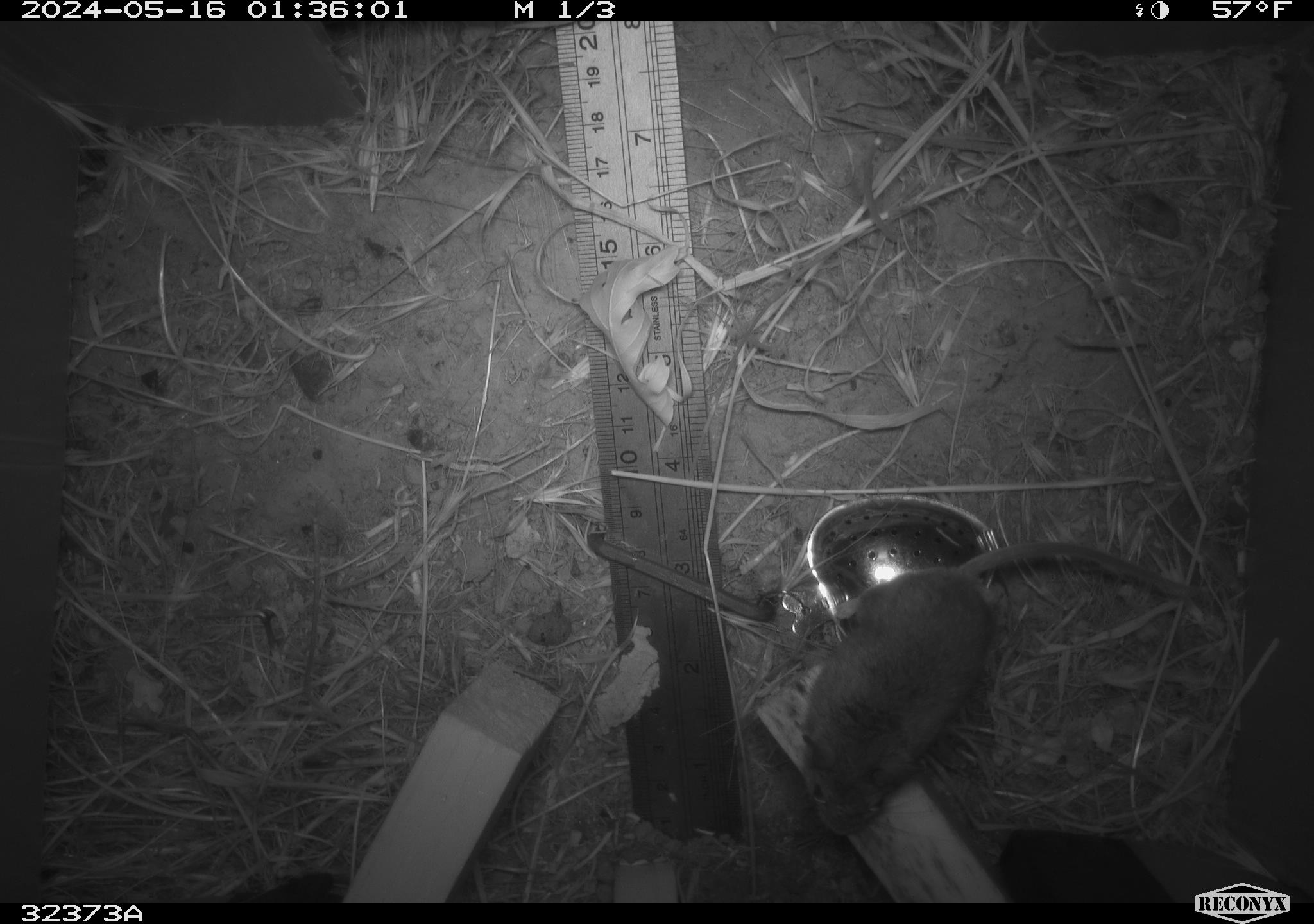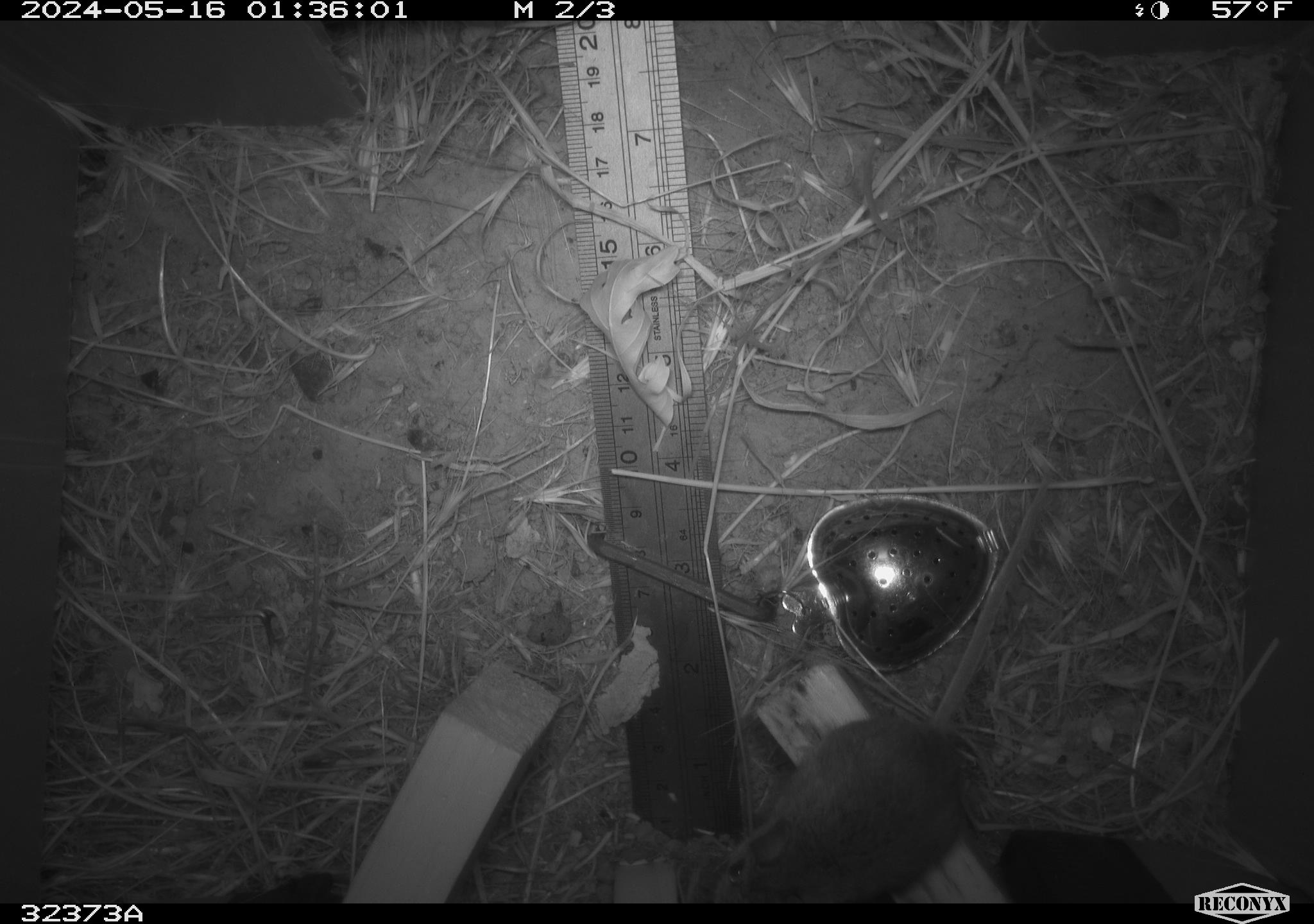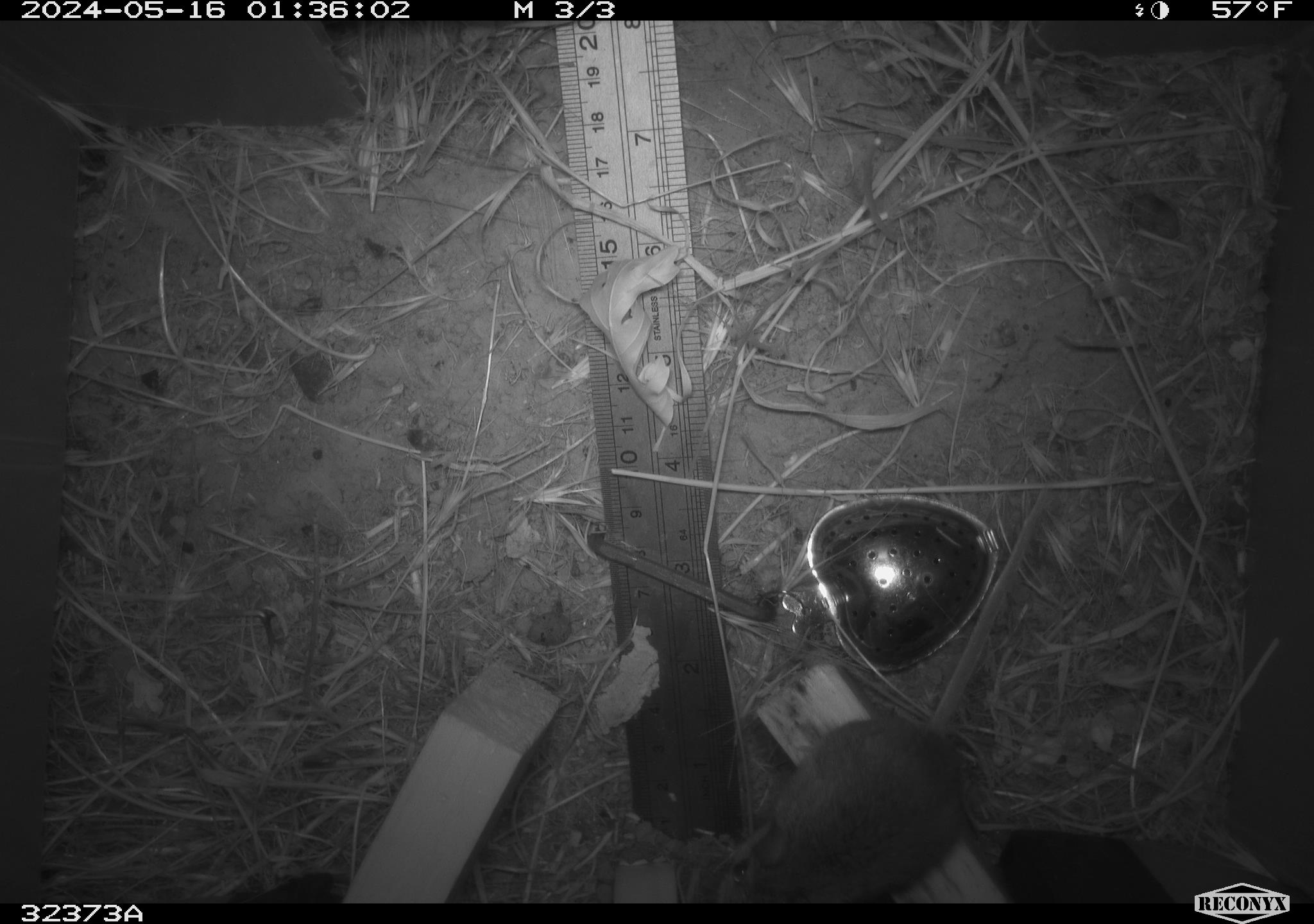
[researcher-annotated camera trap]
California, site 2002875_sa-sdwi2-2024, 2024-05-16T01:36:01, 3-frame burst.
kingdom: Animalia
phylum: Chordata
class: Mammalia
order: Rodentia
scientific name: Rodentia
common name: mouse species